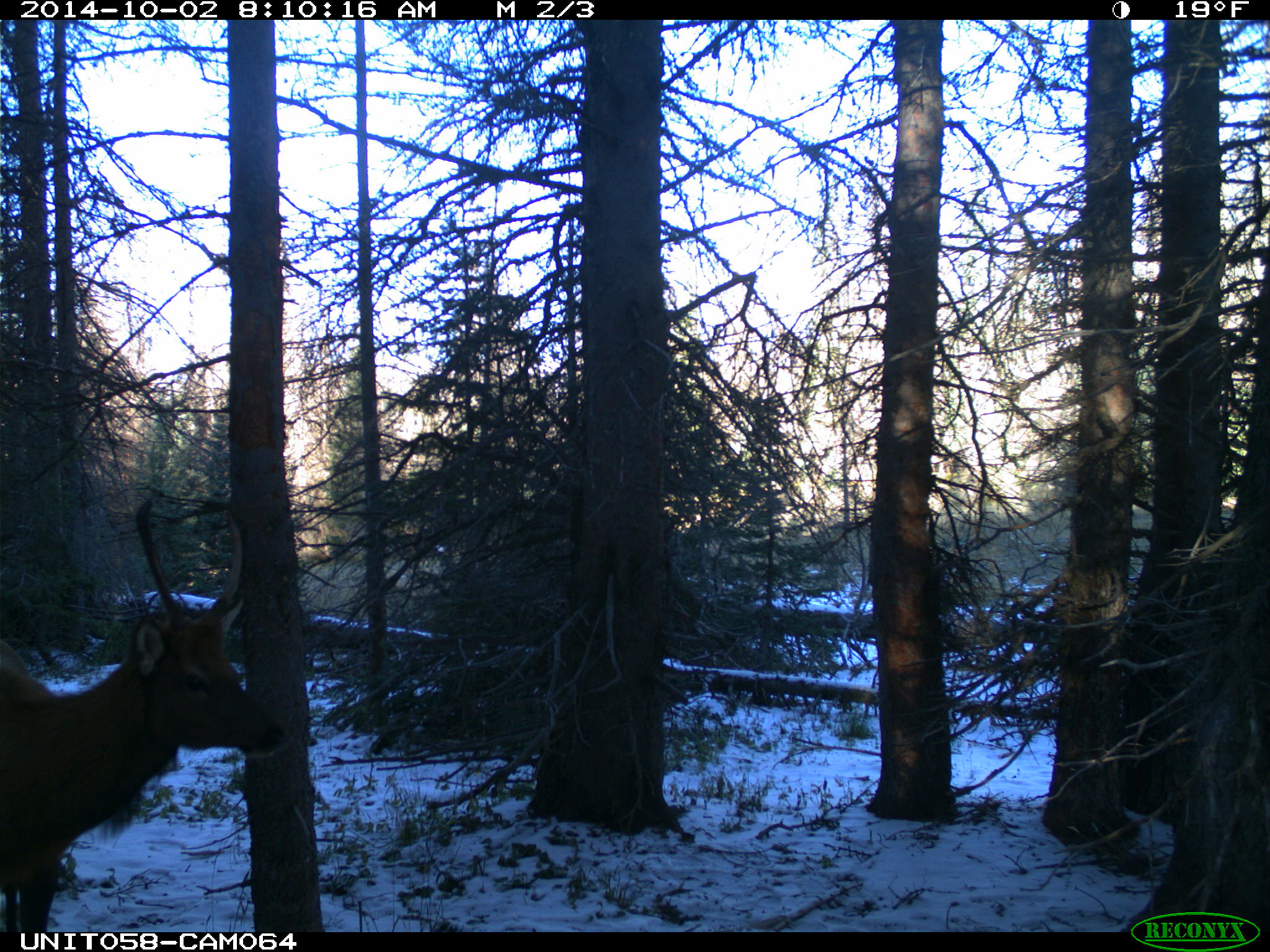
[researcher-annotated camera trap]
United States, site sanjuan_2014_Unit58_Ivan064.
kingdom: Animalia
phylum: Chordata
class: Mammalia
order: Artiodactyla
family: Cervidae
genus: Cervus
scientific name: Cervus elaphus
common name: red deer